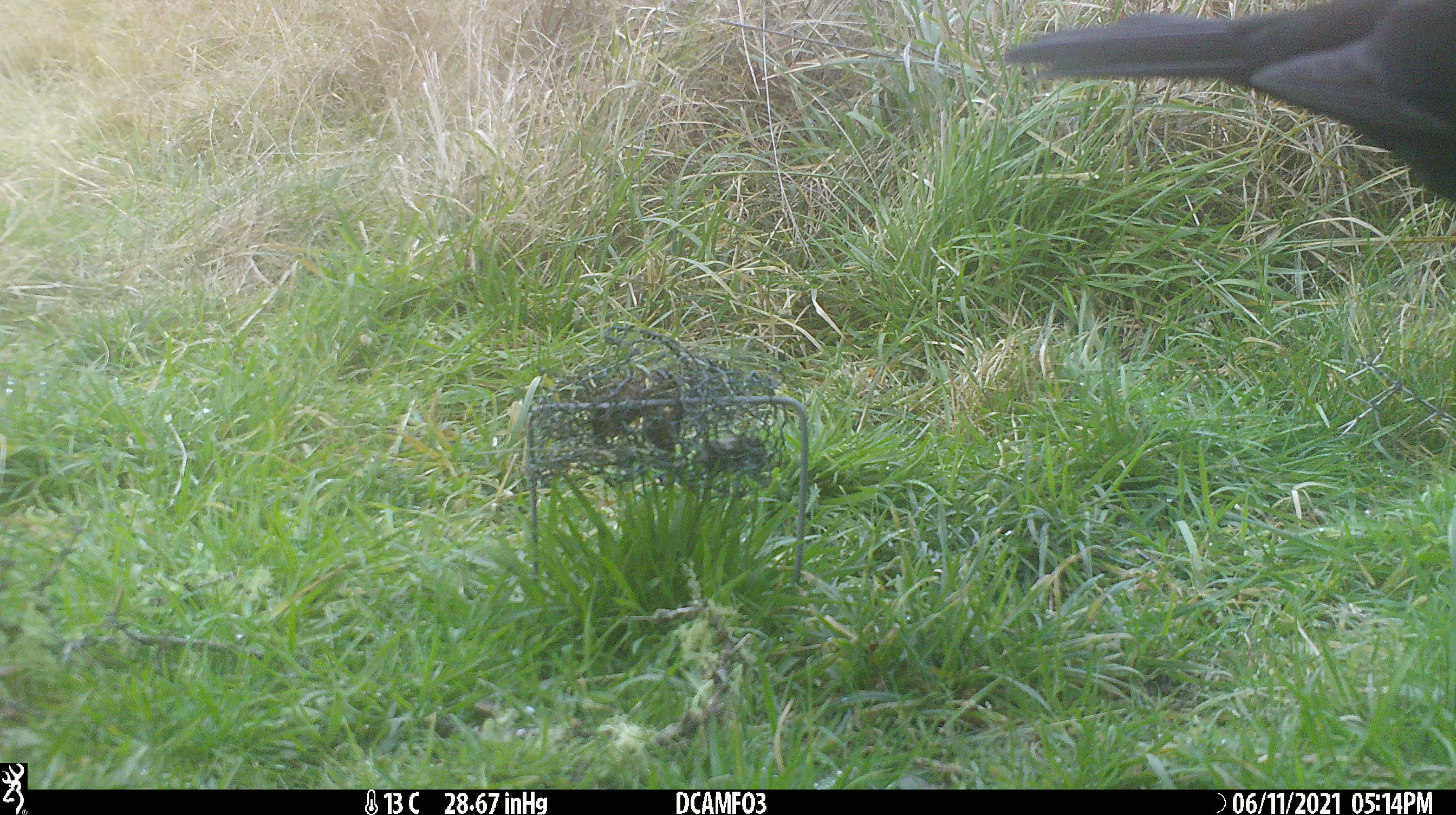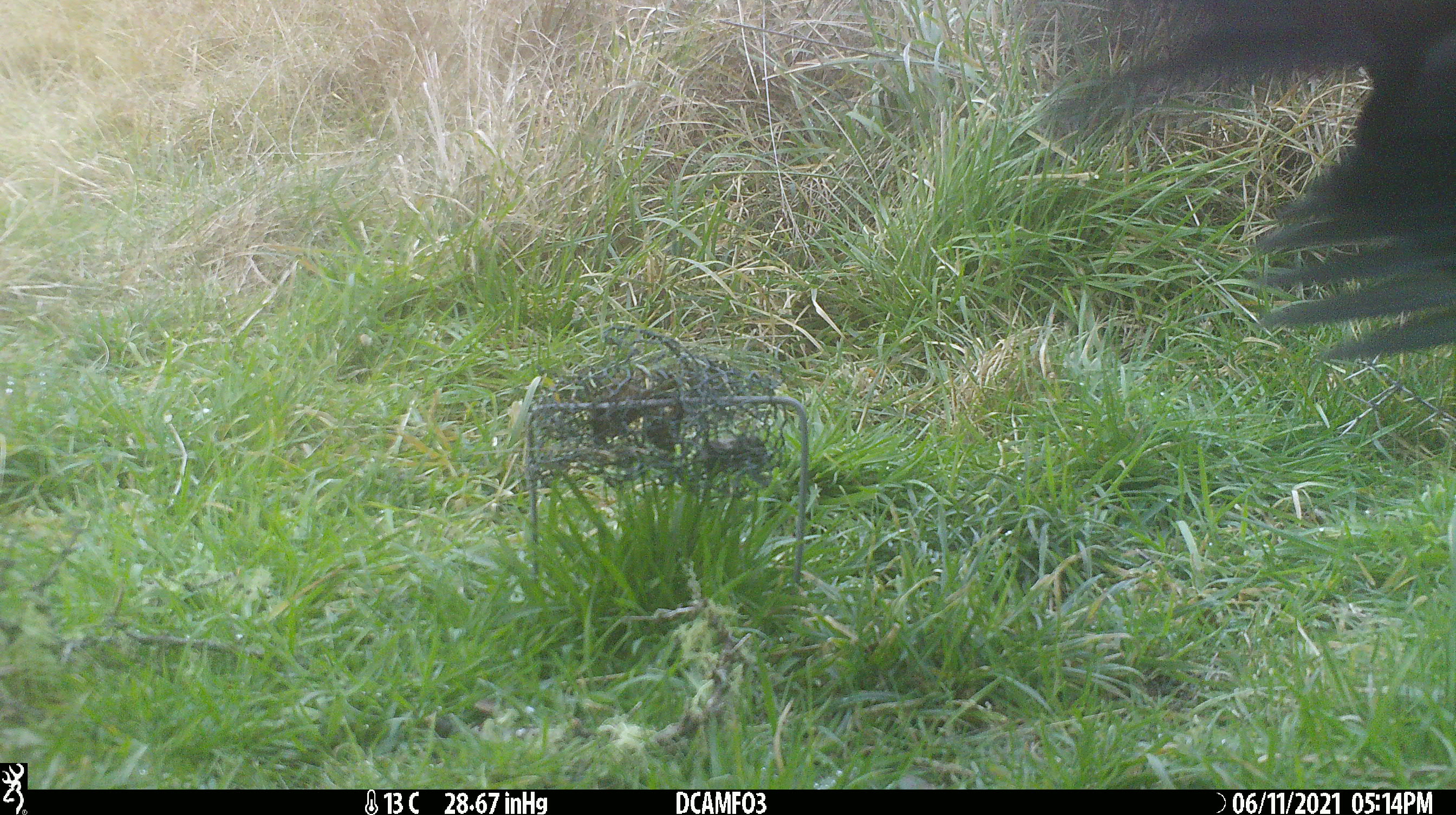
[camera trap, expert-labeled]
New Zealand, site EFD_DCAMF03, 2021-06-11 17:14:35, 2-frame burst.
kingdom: Animalia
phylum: Chordata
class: Aves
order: Passeriformes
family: Turdidae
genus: Turdus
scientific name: Turdus merula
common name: eurasian blackbird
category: blackbird